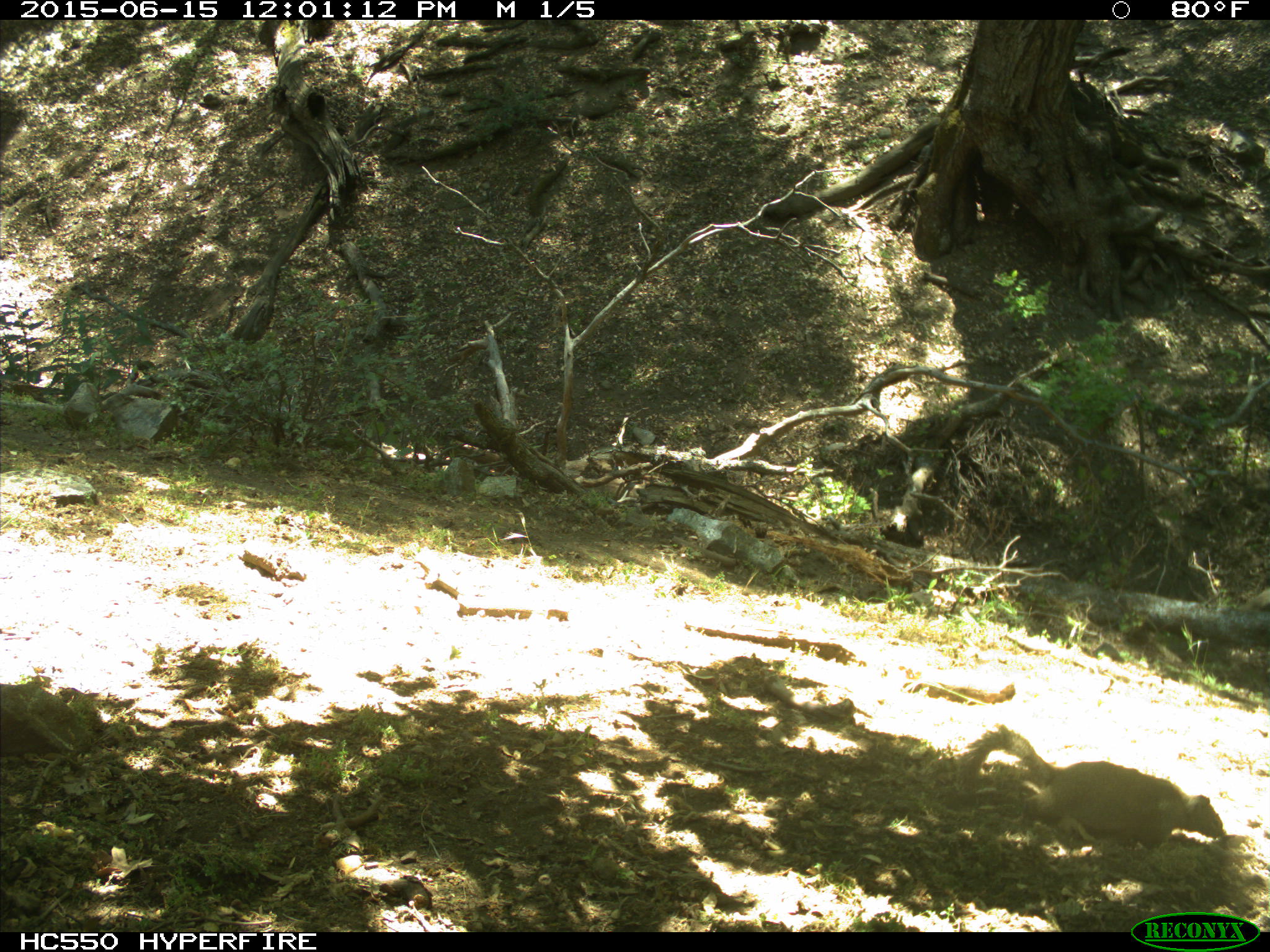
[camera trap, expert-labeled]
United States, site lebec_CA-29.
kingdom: Animalia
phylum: Chordata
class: Mammalia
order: Rodentia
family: Sciuridae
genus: Otospermophilus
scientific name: Otospermophilus beecheyi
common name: california ground squirrel